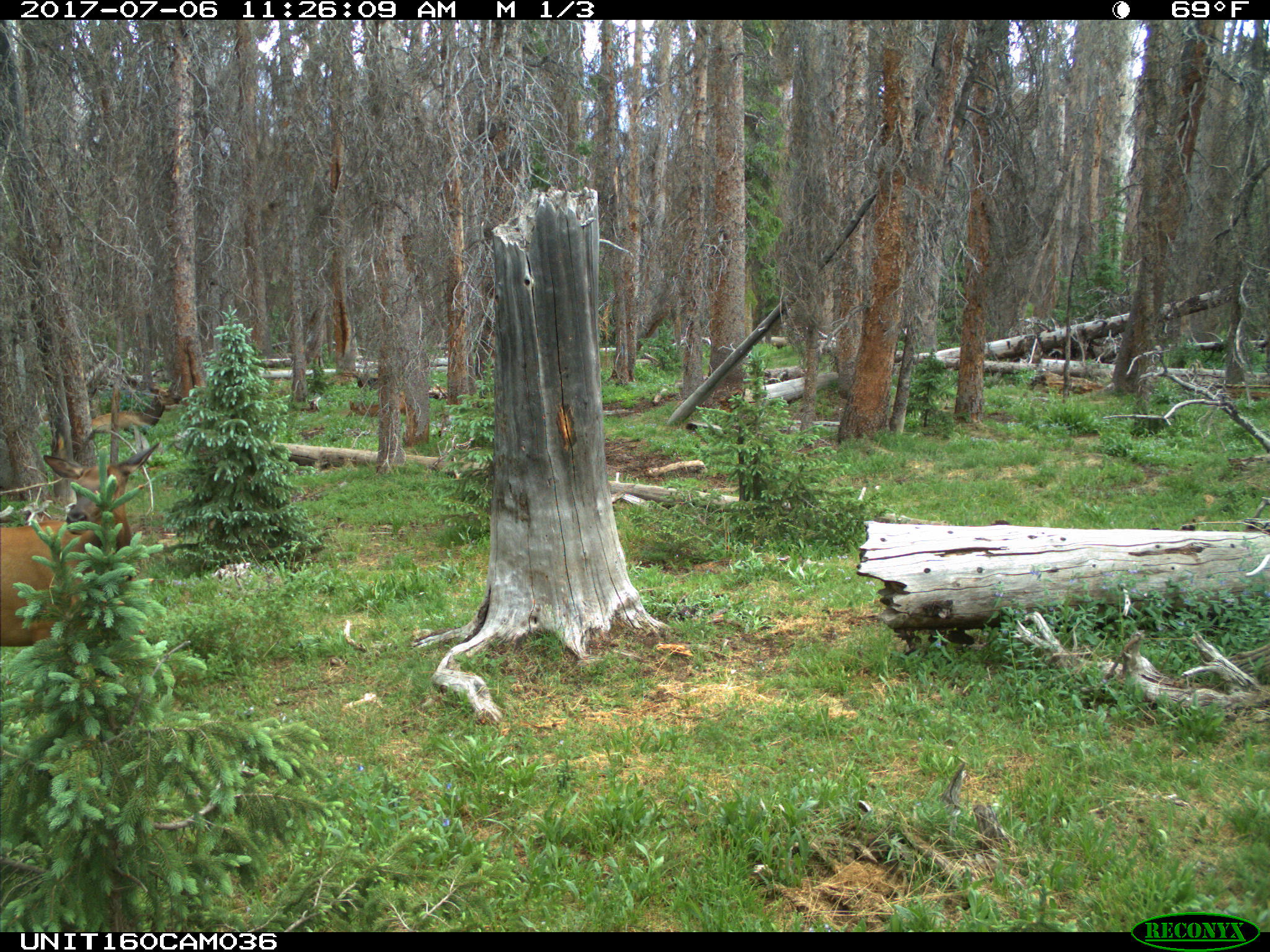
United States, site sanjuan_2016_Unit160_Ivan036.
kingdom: Animalia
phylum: Chordata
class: Mammalia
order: Artiodactyla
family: Cervidae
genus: Cervus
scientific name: Cervus elaphus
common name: red deer